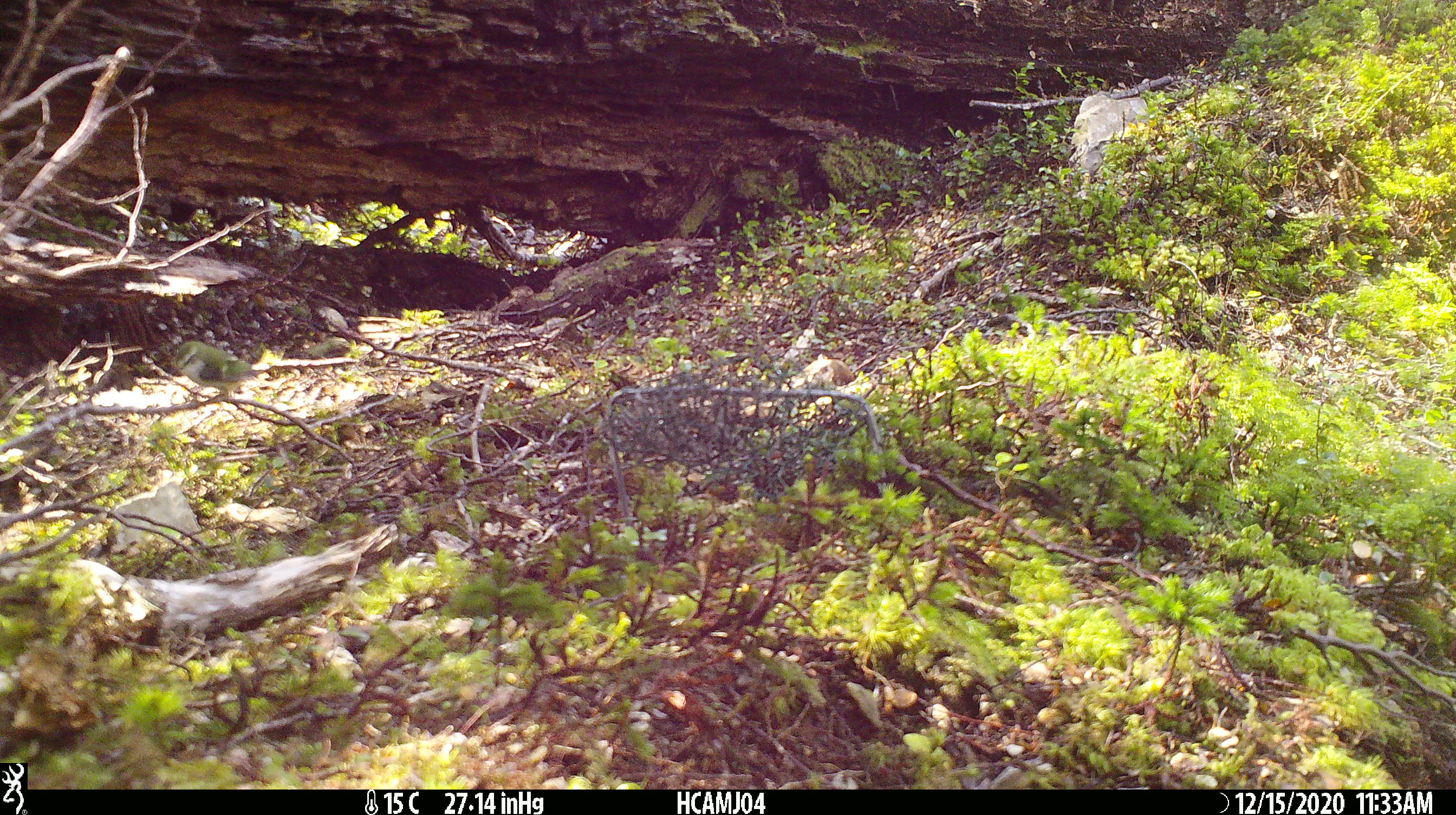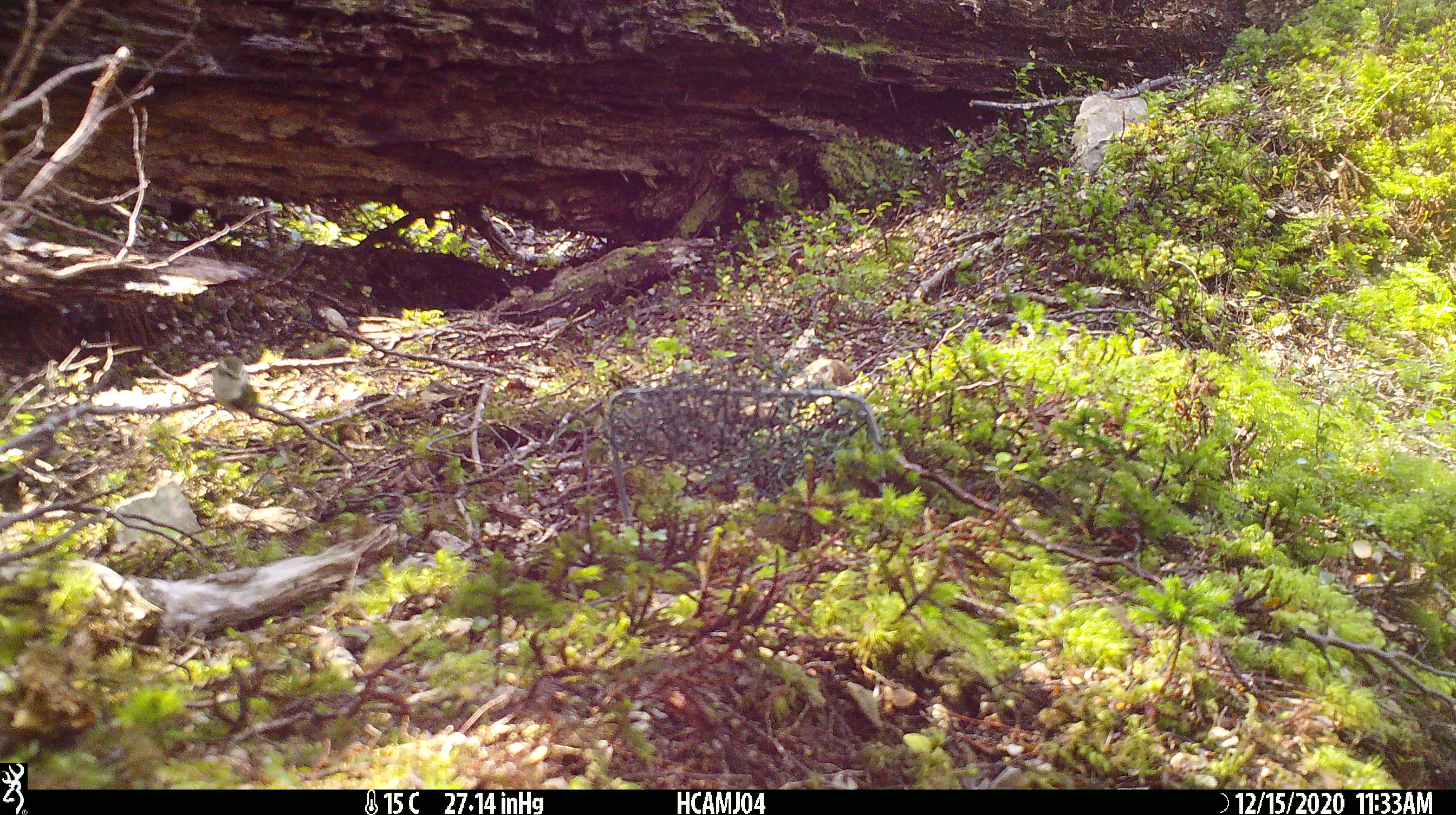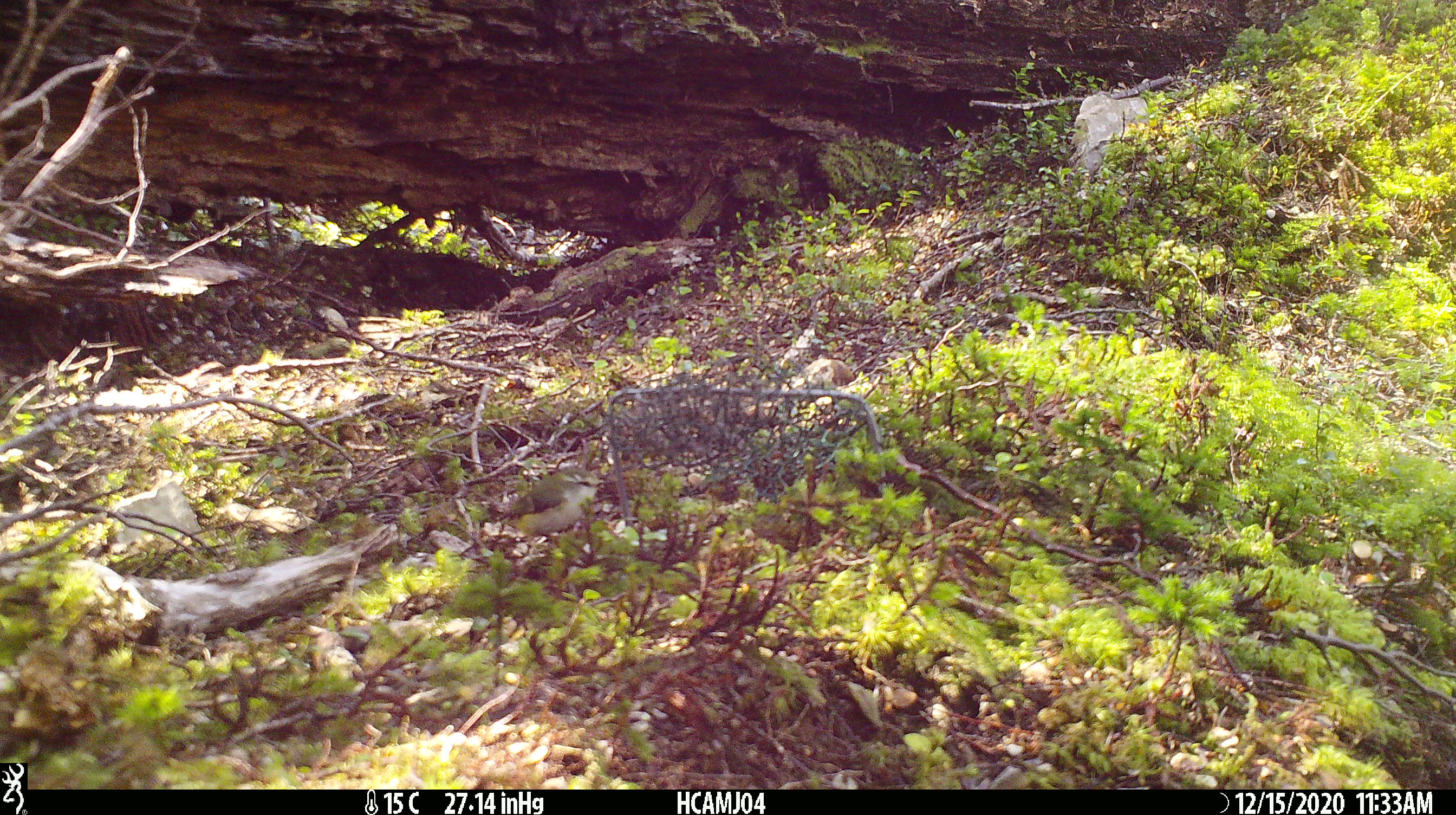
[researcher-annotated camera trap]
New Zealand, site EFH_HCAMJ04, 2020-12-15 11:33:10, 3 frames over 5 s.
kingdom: Animalia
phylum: Chordata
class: Aves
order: Passeriformes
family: Acanthisittidae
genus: Acanthisitta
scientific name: Acanthisitta chloris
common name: rifleman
Rifleman (Acanthisitta chloris).